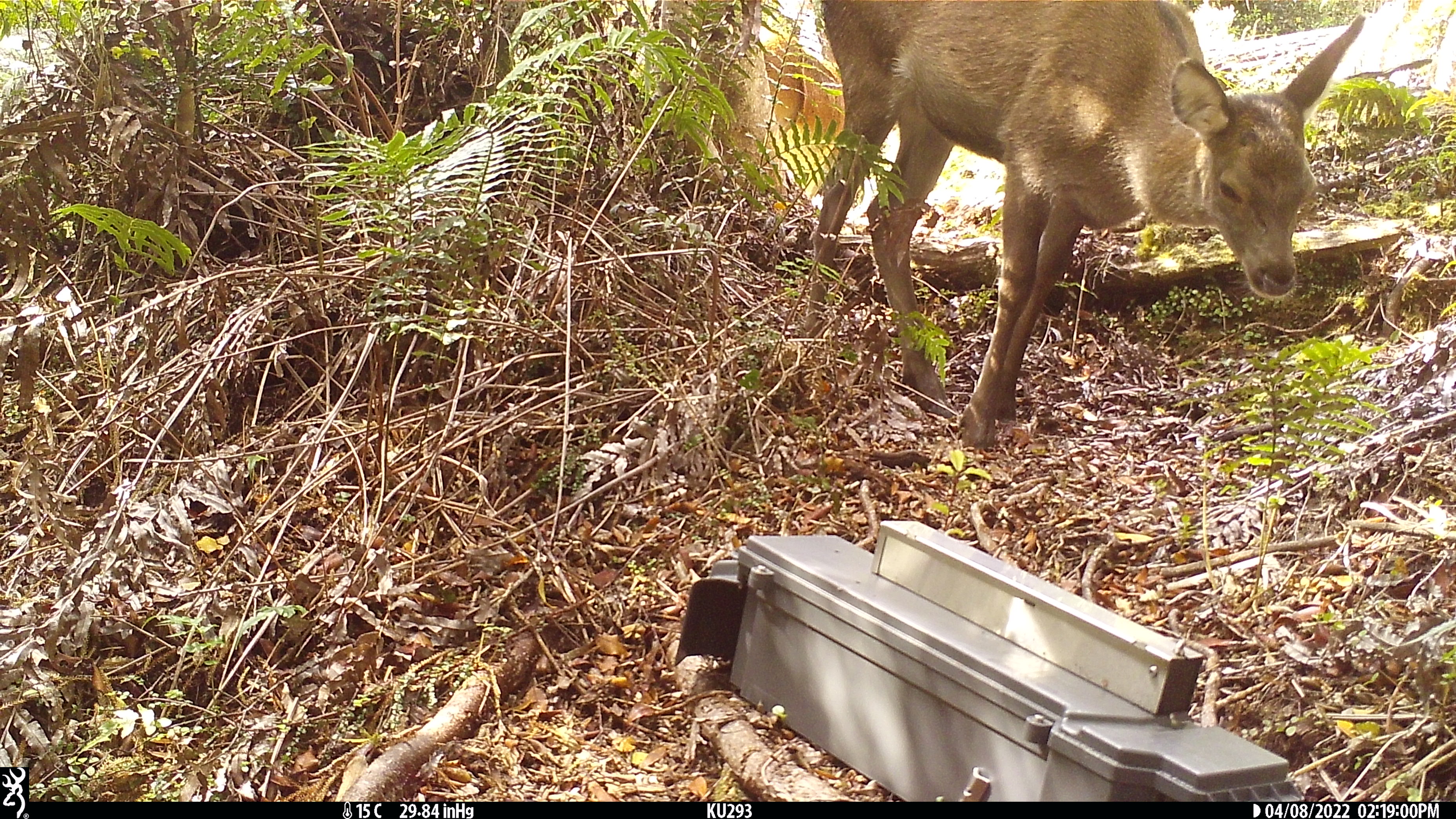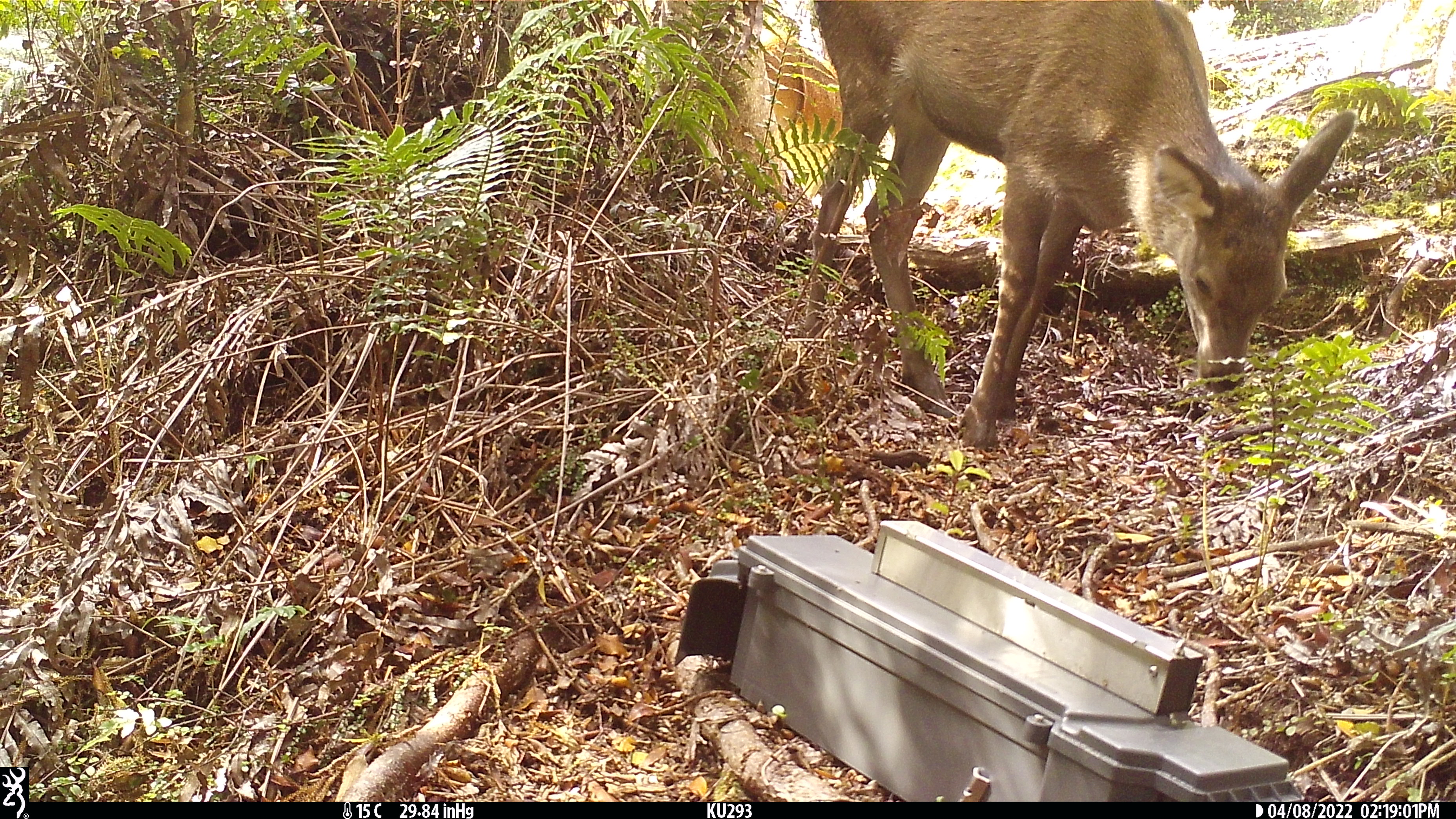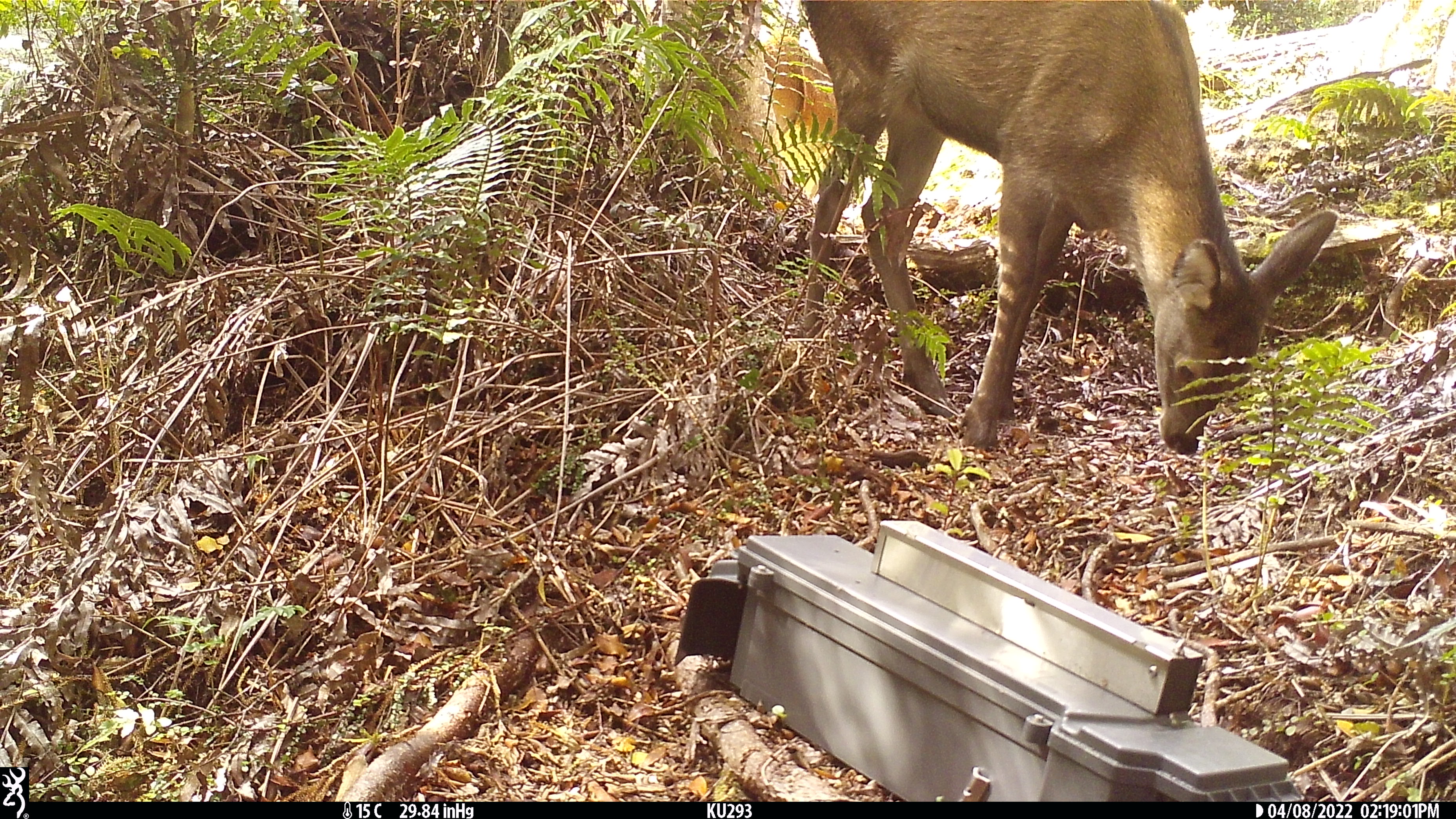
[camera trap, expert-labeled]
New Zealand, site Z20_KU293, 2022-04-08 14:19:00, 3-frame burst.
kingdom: Animalia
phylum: Chordata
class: Mammalia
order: Artiodactyla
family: Cervidae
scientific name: Cervidae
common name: deer